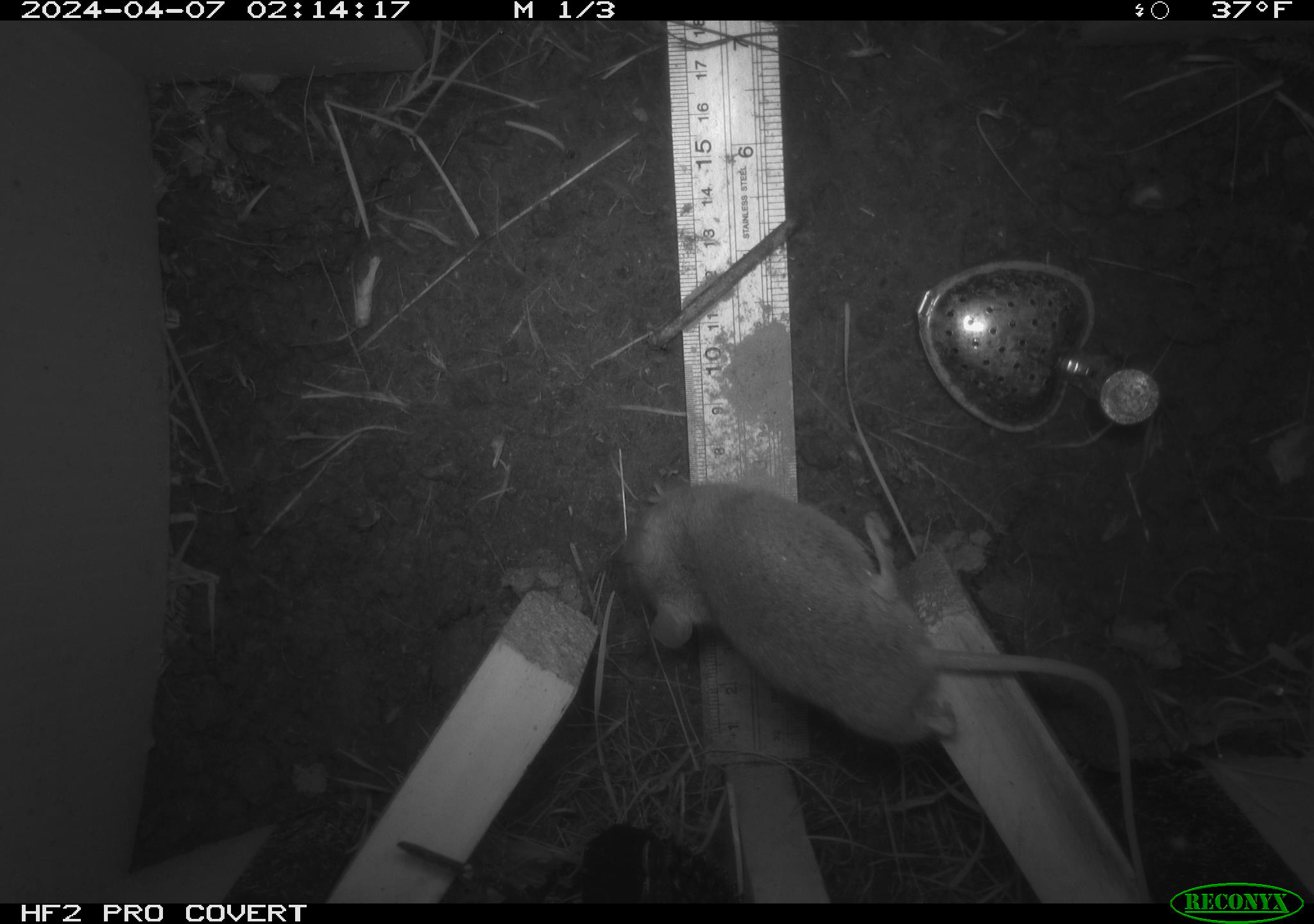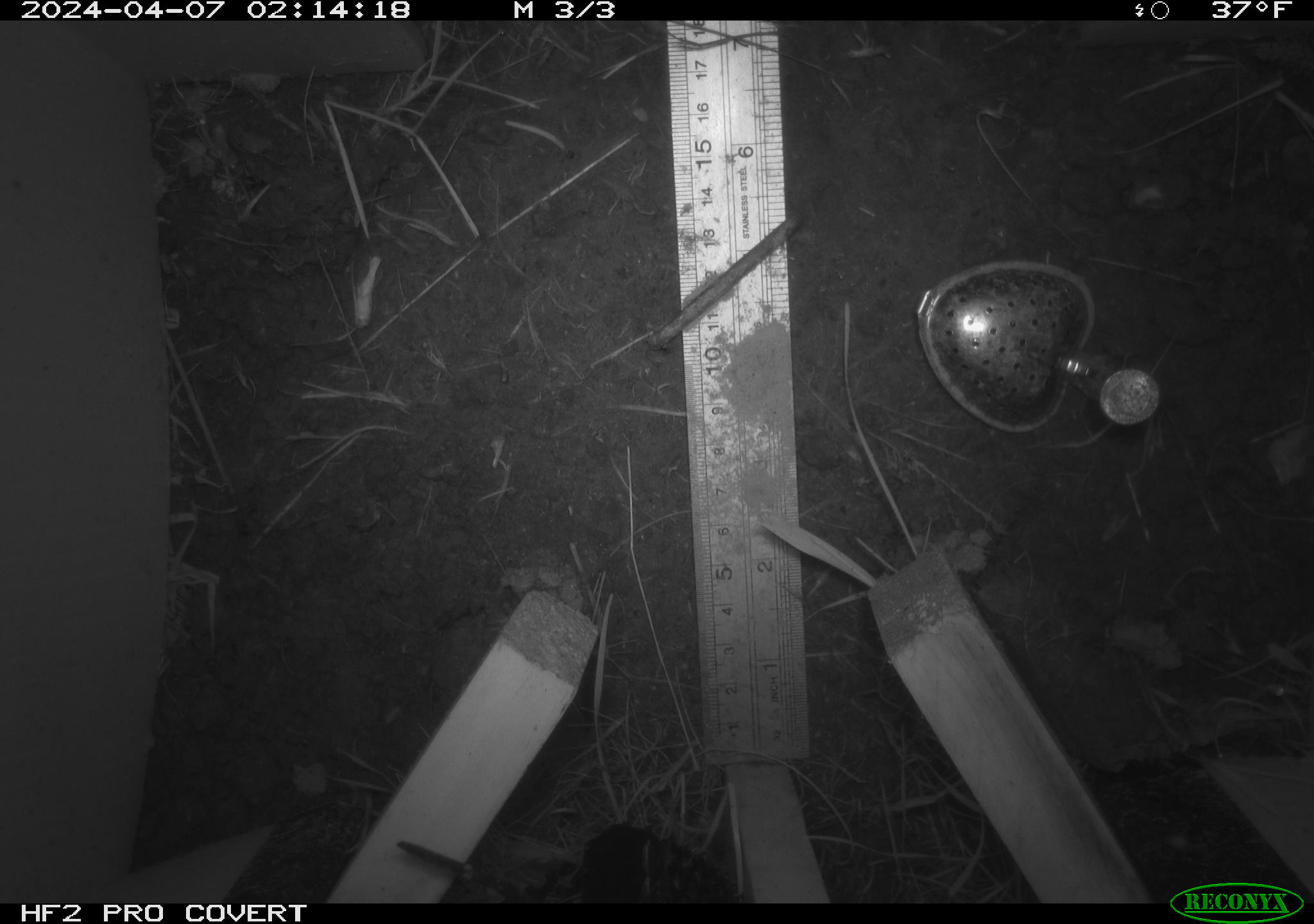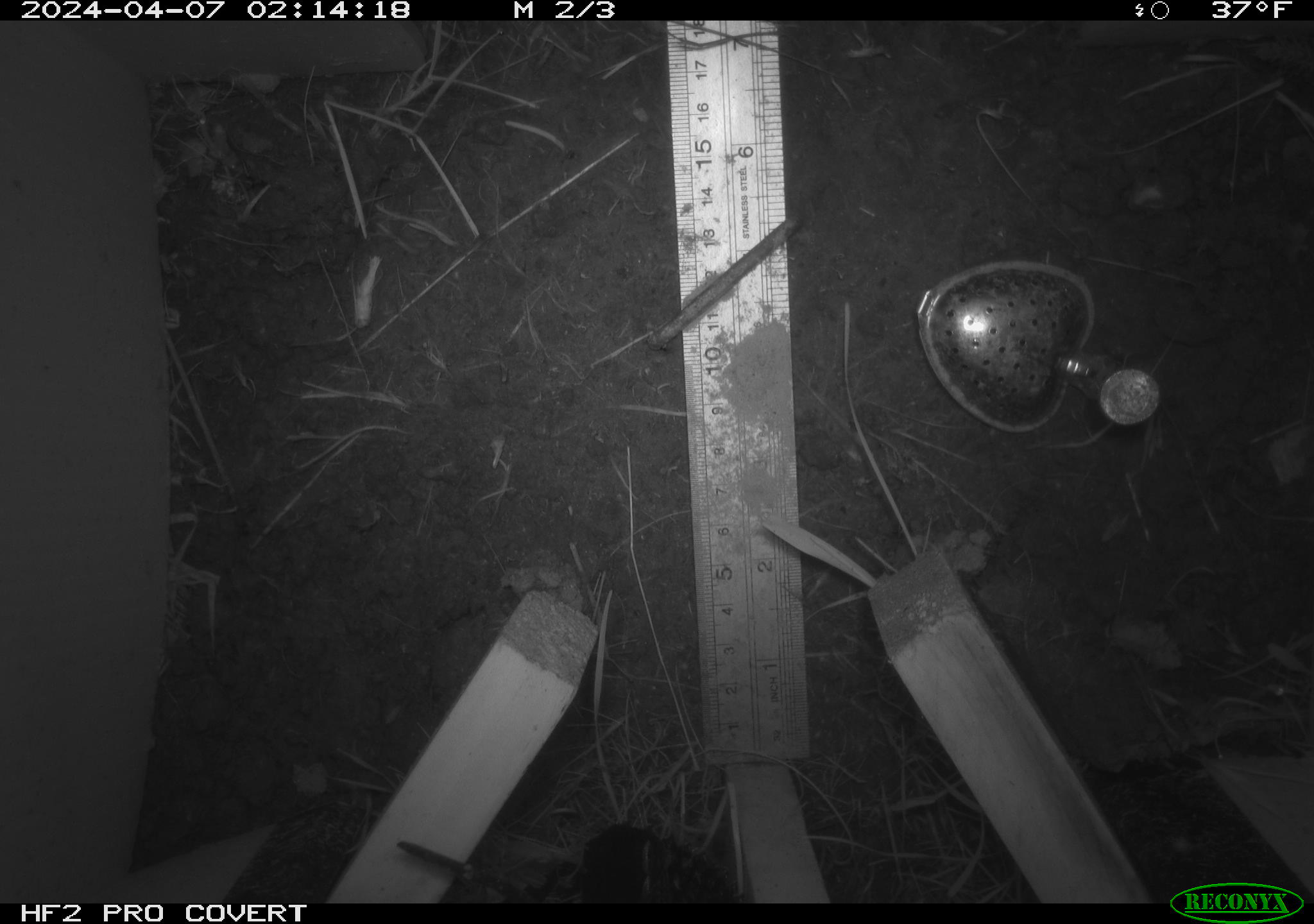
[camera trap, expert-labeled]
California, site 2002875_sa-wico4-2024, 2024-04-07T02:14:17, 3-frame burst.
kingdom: Animalia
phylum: Chordata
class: Mammalia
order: Rodentia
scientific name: Rodentia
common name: rodent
Rodent (Rodentia).